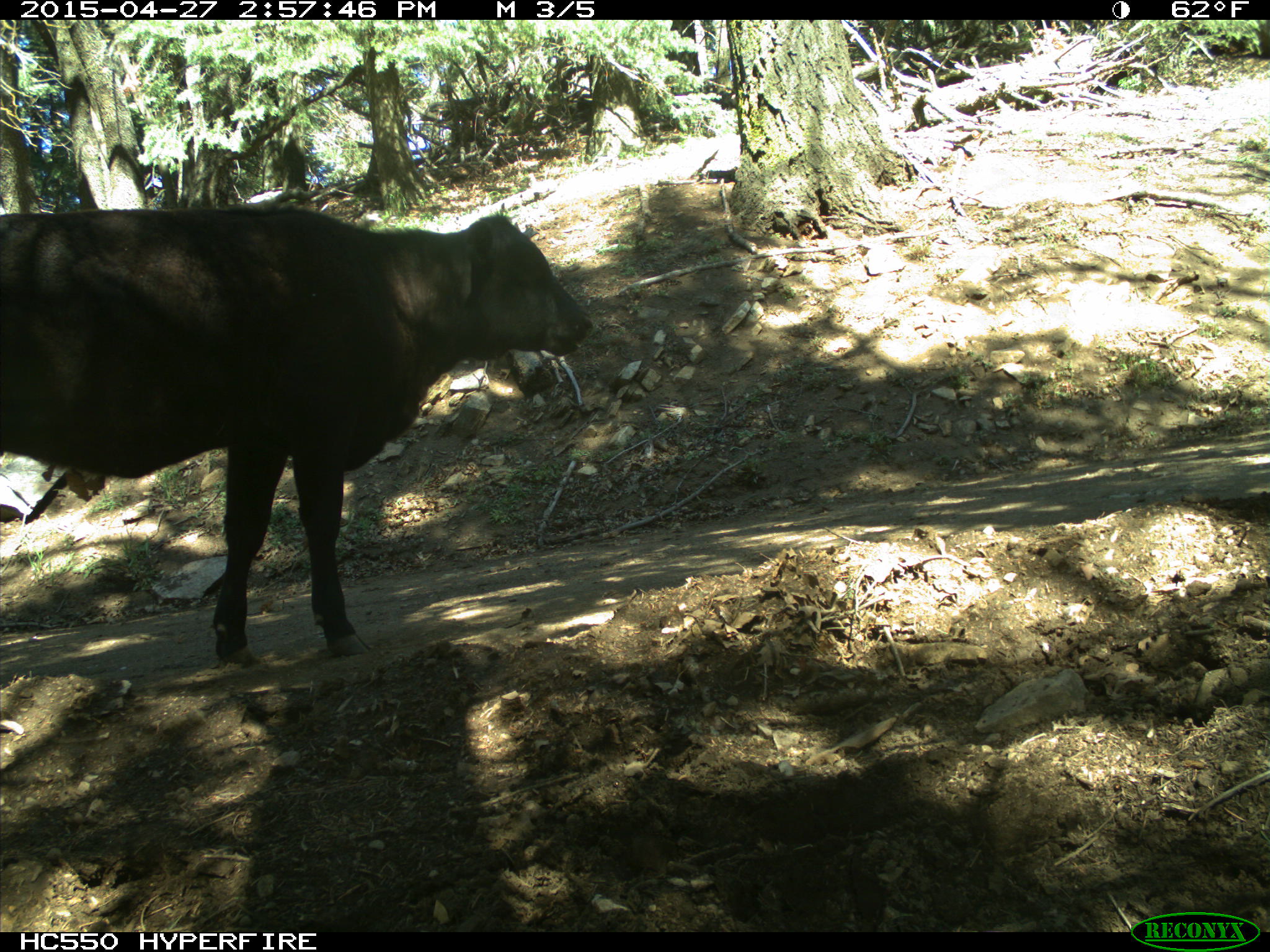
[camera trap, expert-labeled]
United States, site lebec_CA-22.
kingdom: Animalia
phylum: Chordata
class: Mammalia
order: Artiodactyla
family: Bovidae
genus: Bos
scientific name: Bos taurus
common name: domestic cow